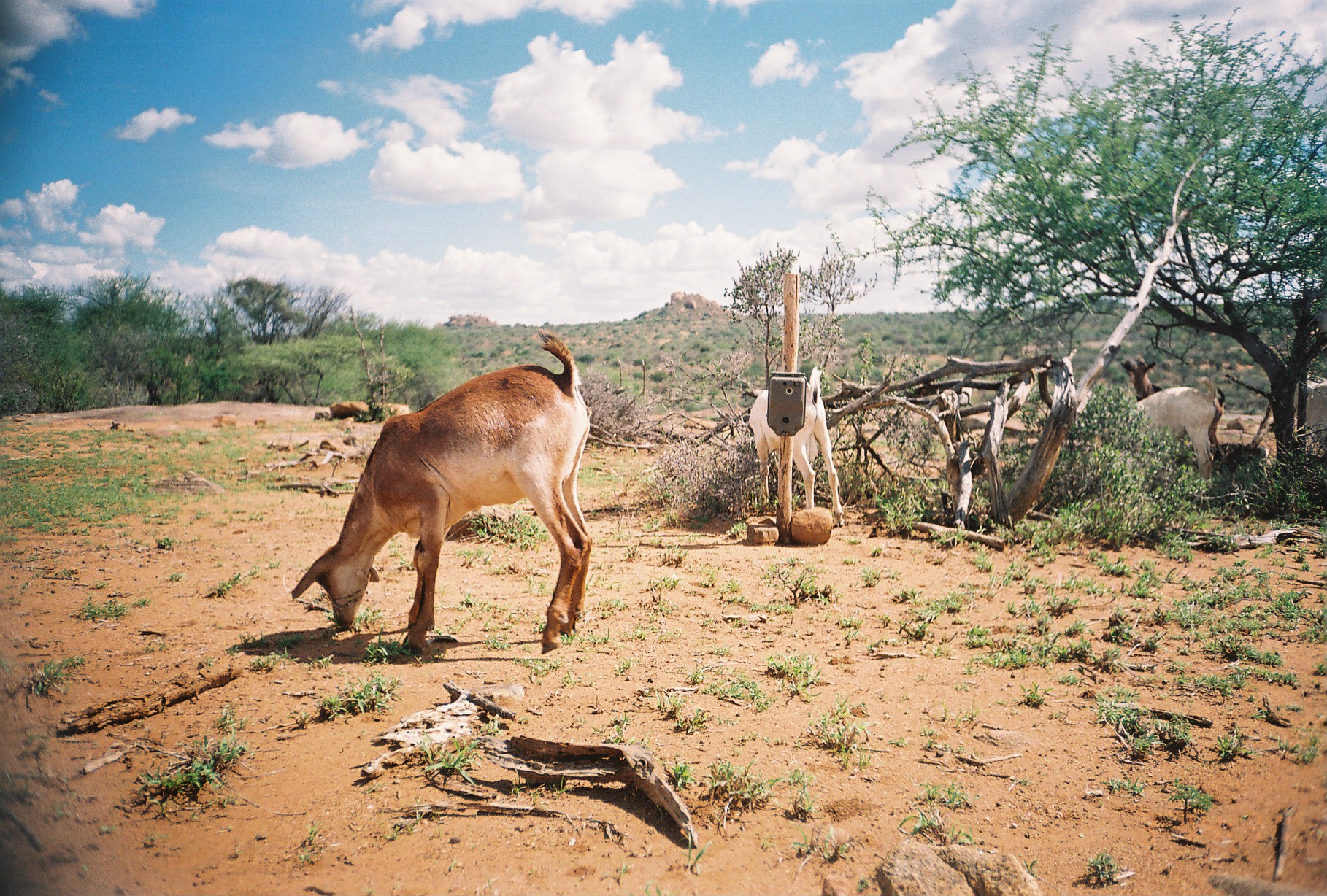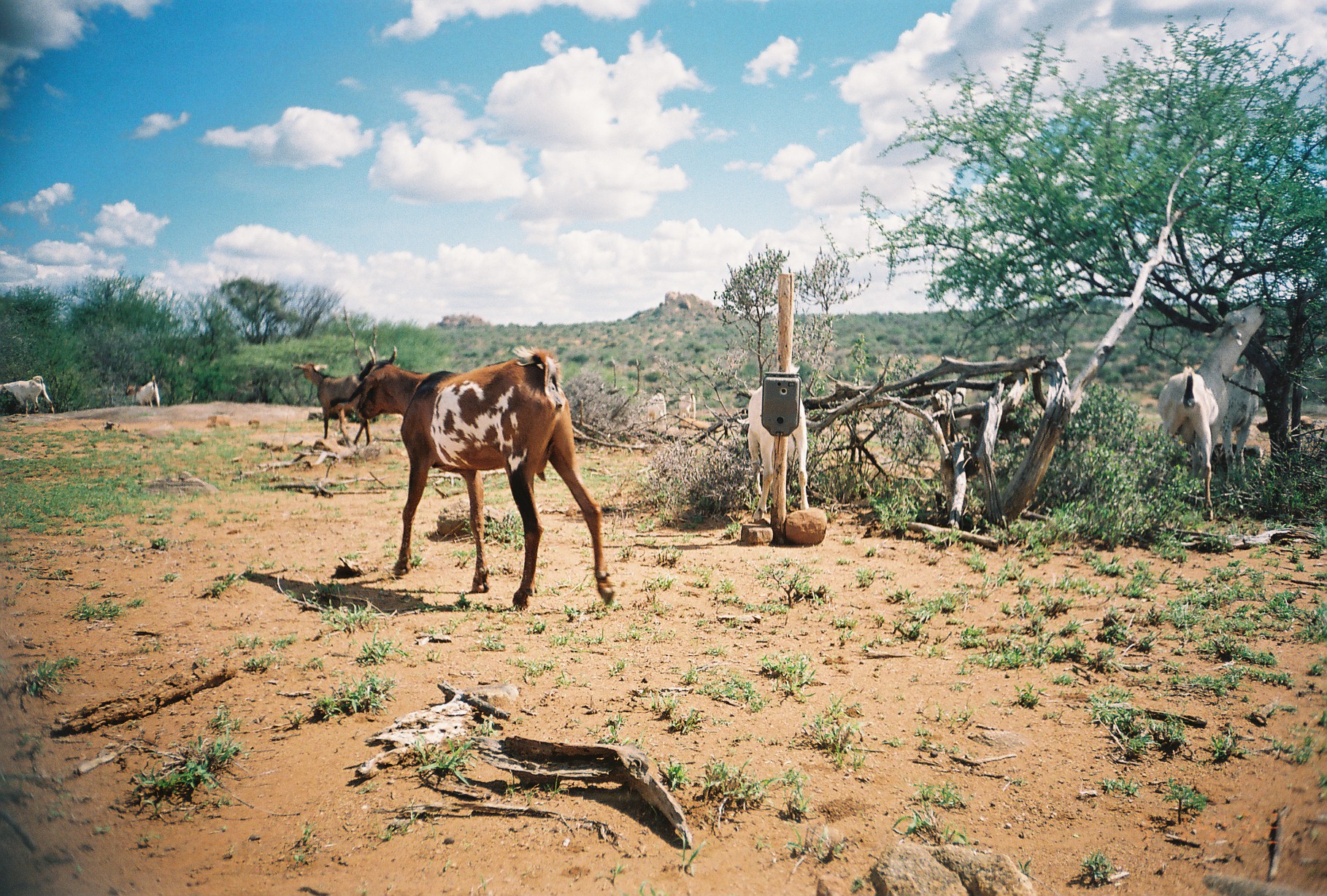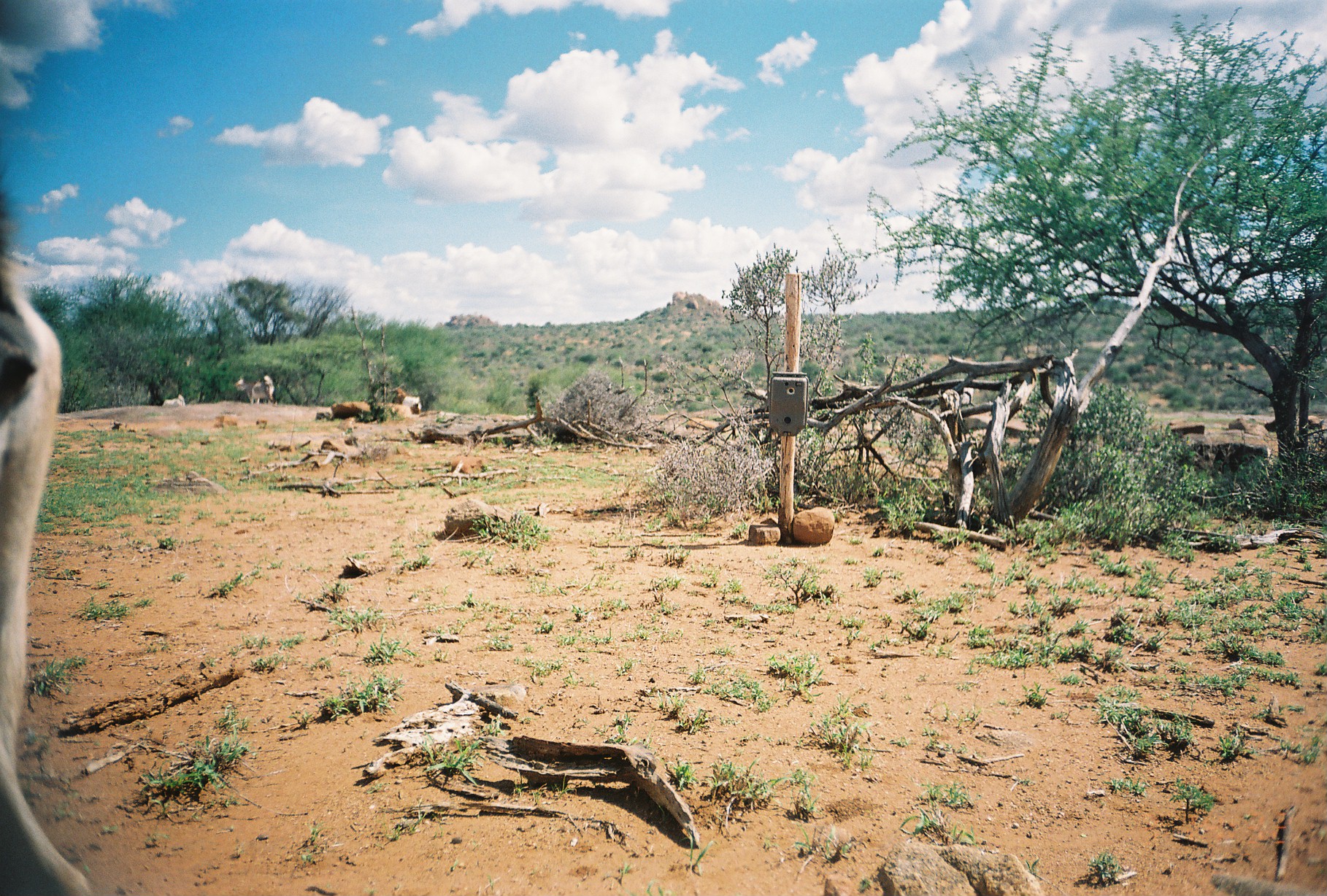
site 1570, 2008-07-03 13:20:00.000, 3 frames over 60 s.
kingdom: Animalia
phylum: Chordata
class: Mammalia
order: Artiodactyla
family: Bovidae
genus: Capra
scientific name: Capra aegagrus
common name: wild goat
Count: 13.